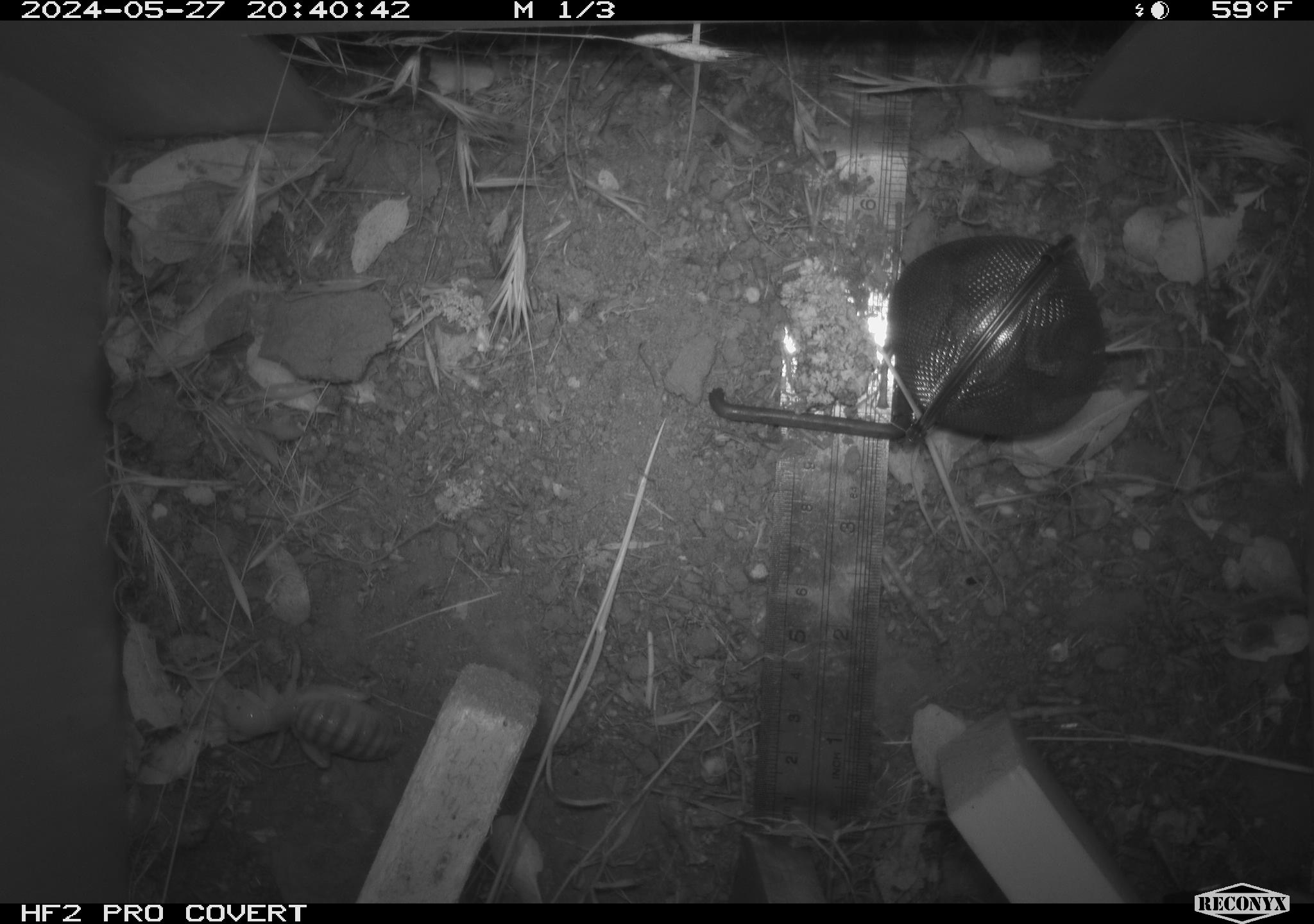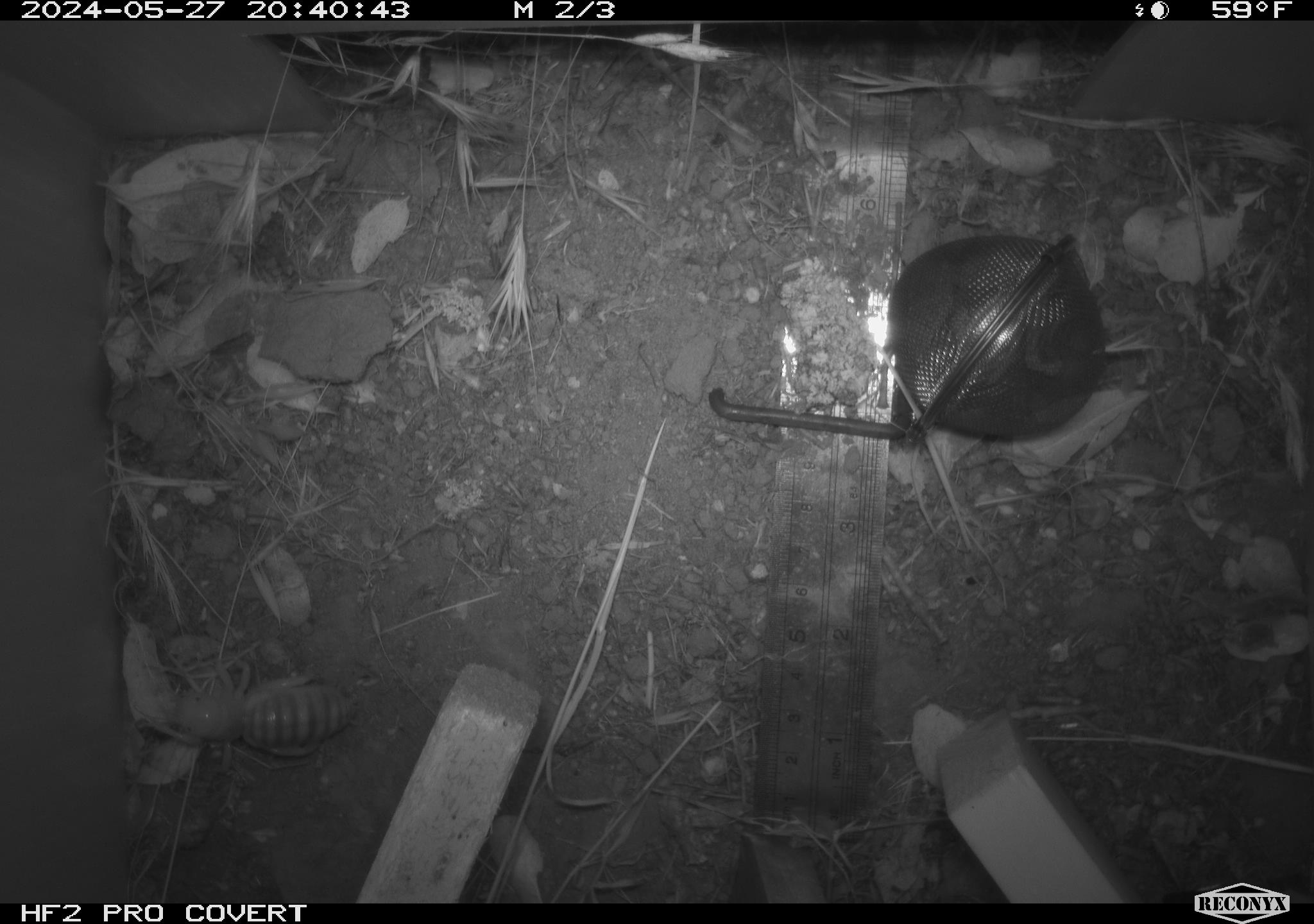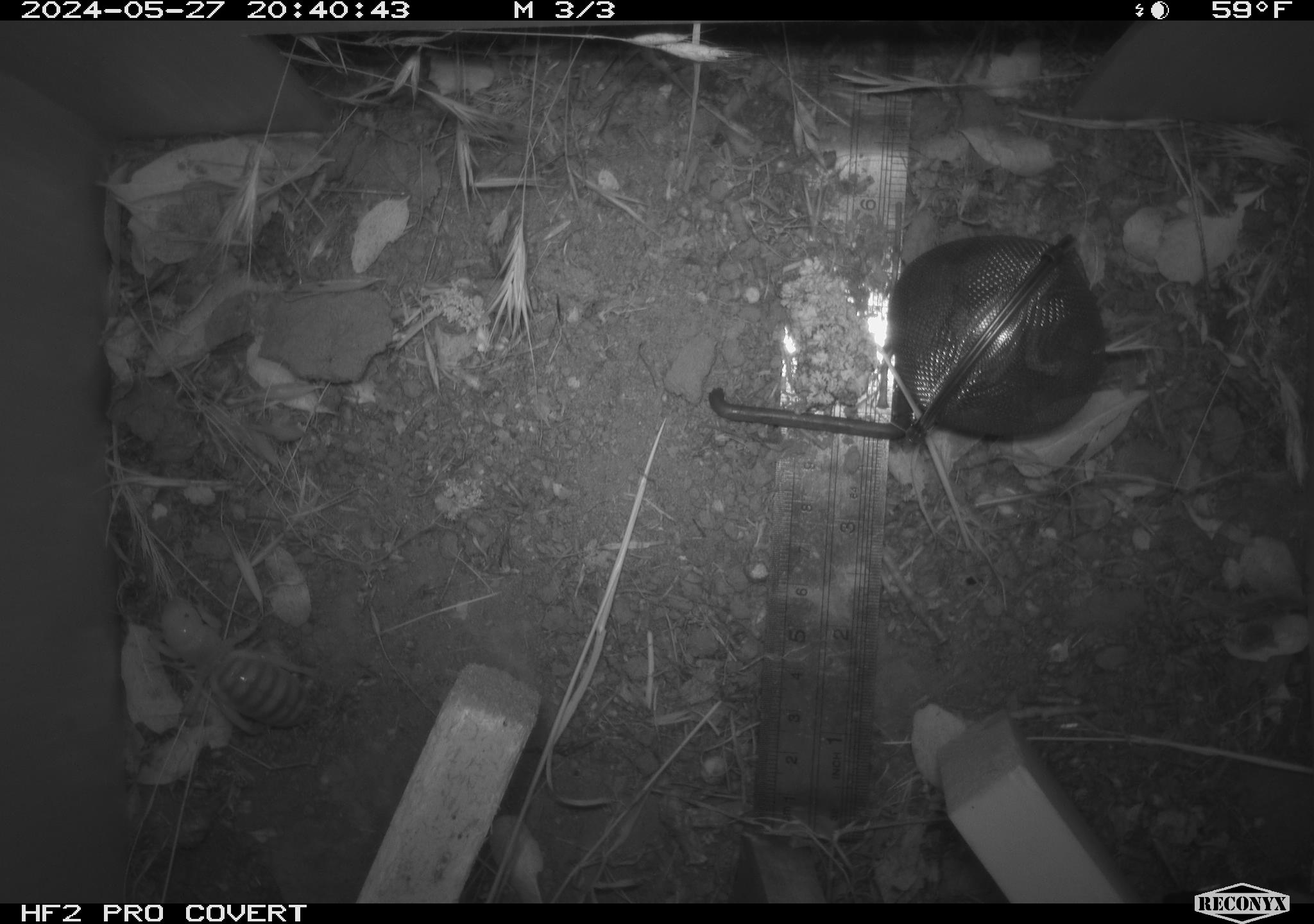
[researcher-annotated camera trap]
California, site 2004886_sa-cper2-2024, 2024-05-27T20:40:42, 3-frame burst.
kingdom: Animalia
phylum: Arthropoda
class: Insecta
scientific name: Insecta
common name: insect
Insect (Insecta).